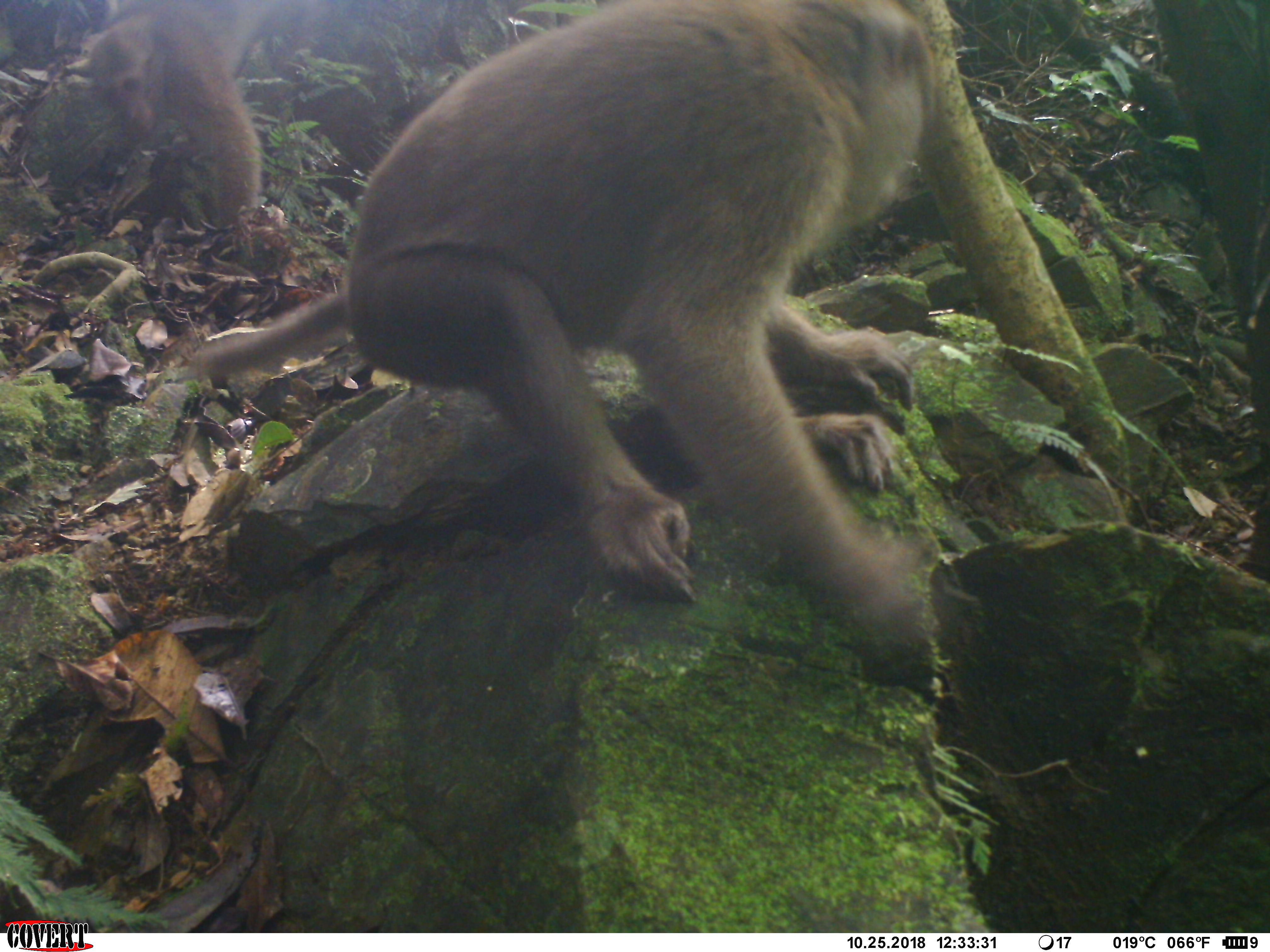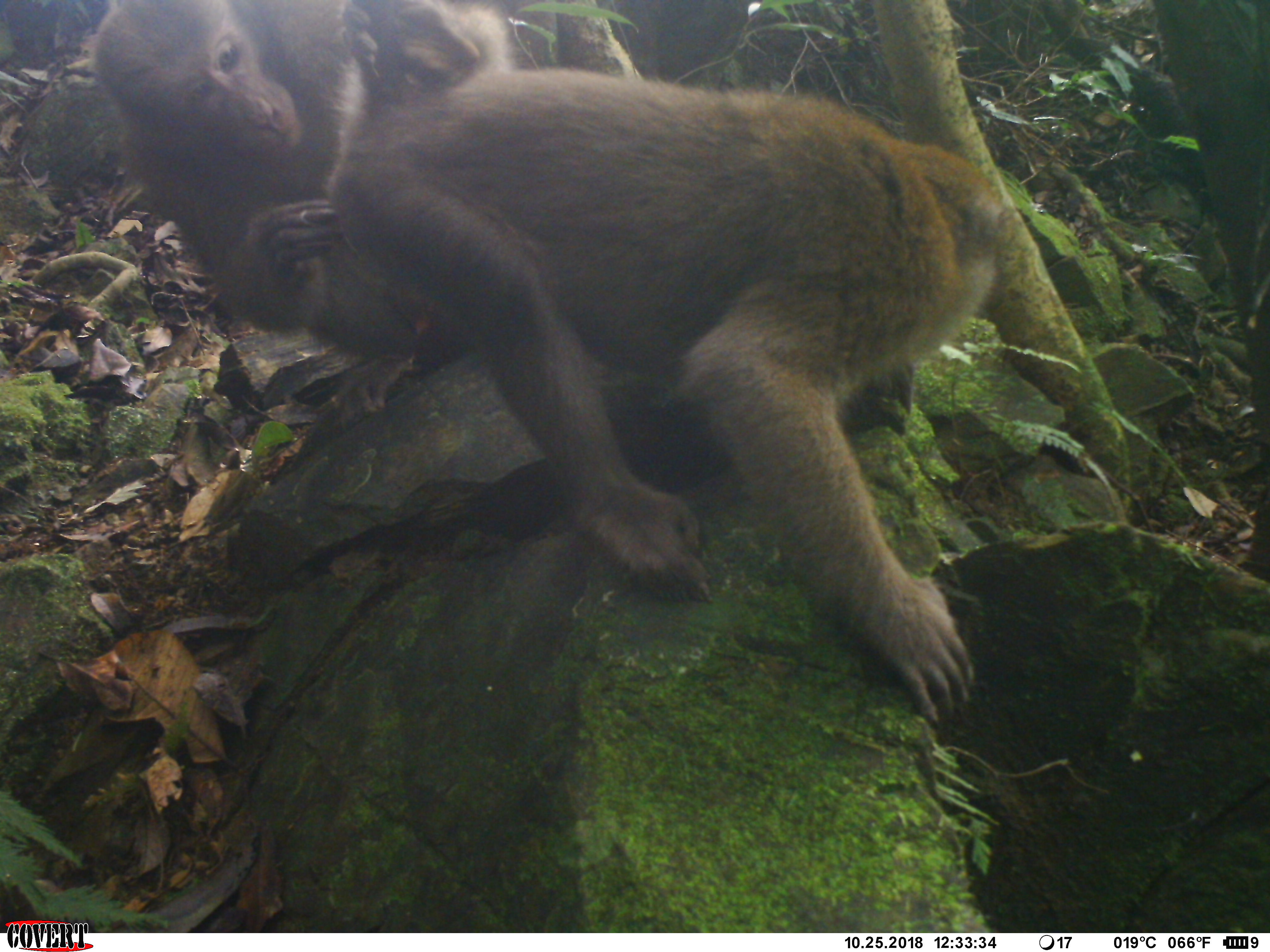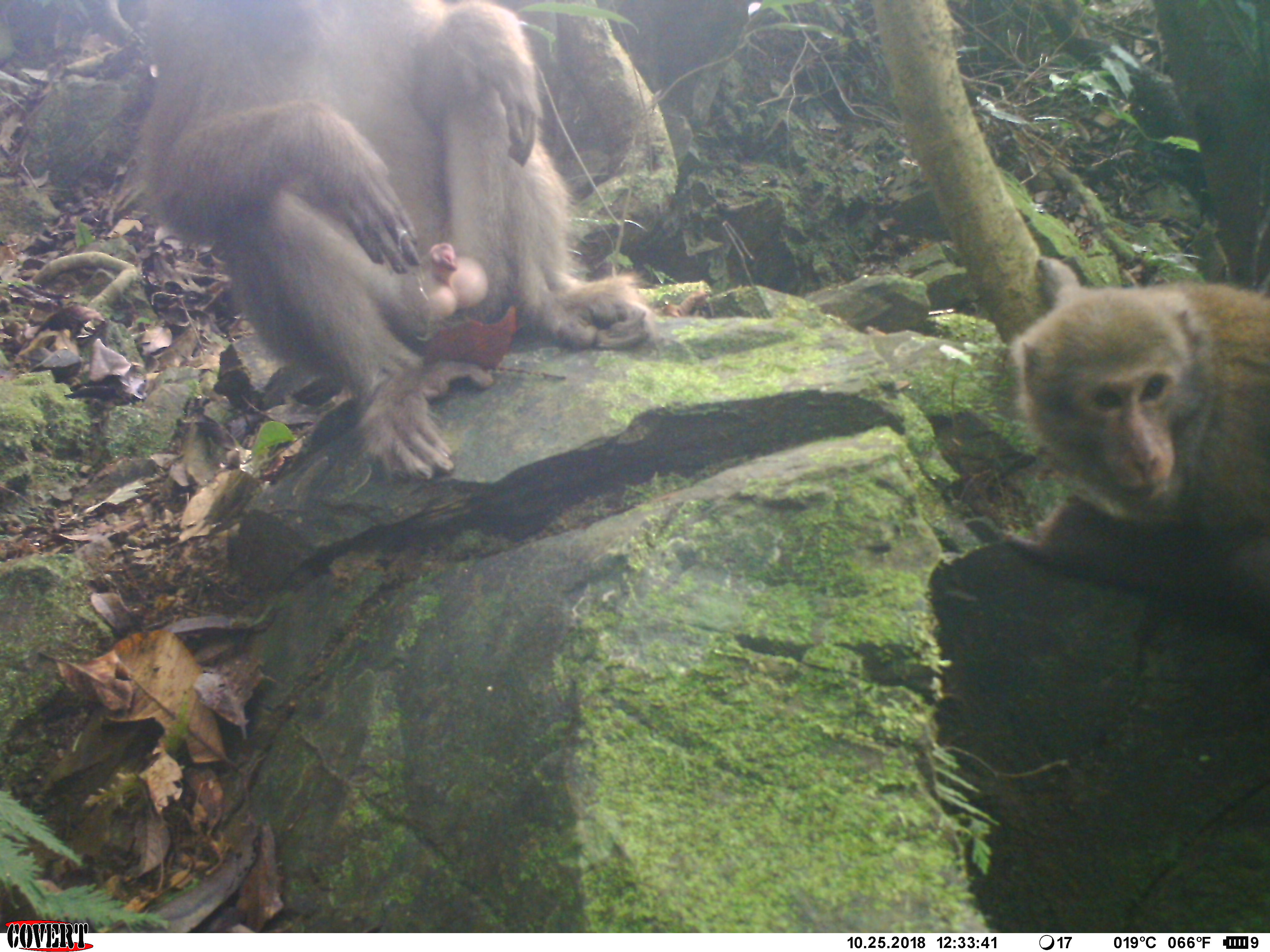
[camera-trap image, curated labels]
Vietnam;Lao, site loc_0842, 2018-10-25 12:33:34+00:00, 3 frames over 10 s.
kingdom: Animalia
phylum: Chordata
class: Mammalia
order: Primates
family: Cercopithecidae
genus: Macaca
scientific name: Macaca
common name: macaque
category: macaque not stump tailed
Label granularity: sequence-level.